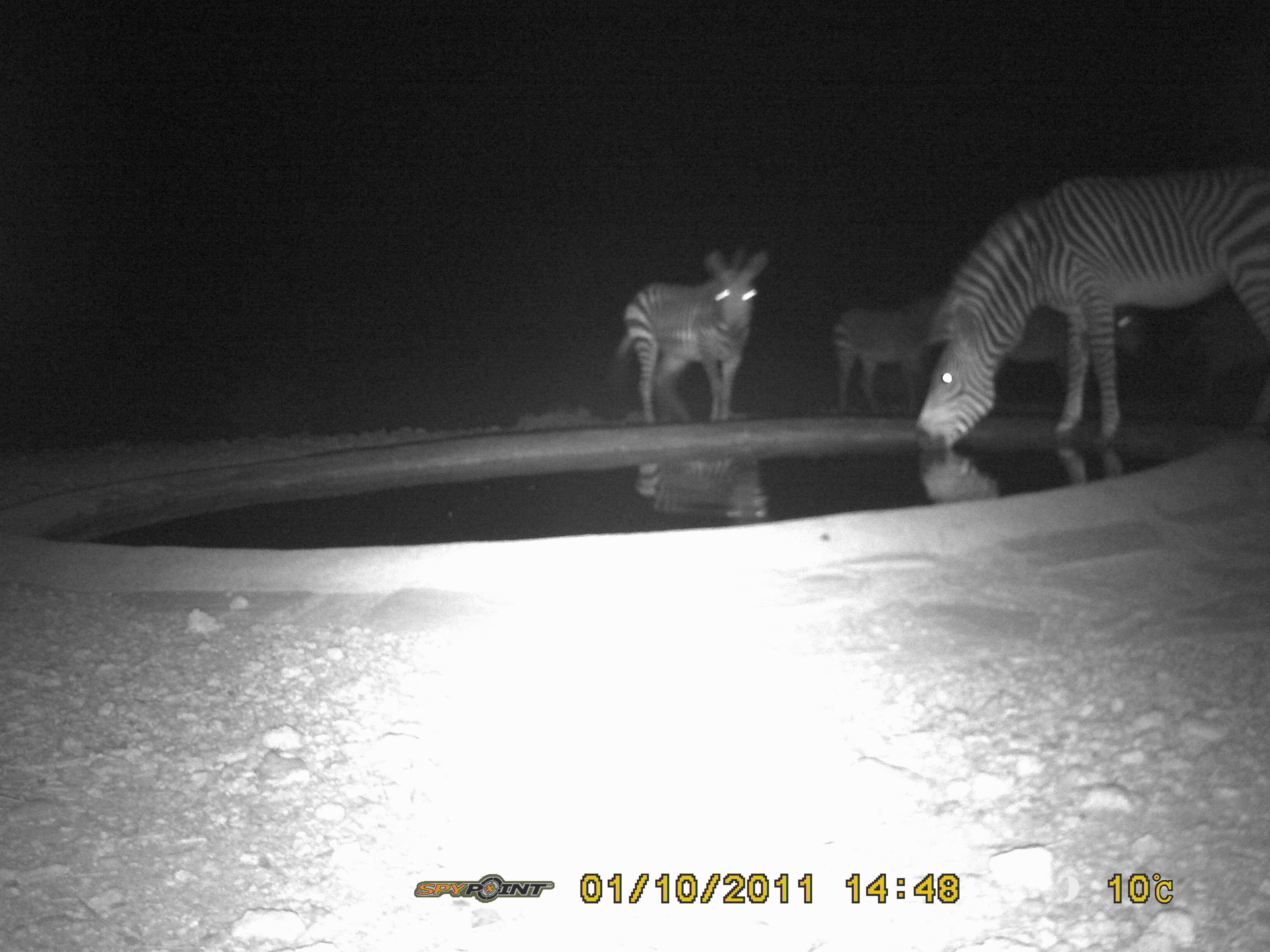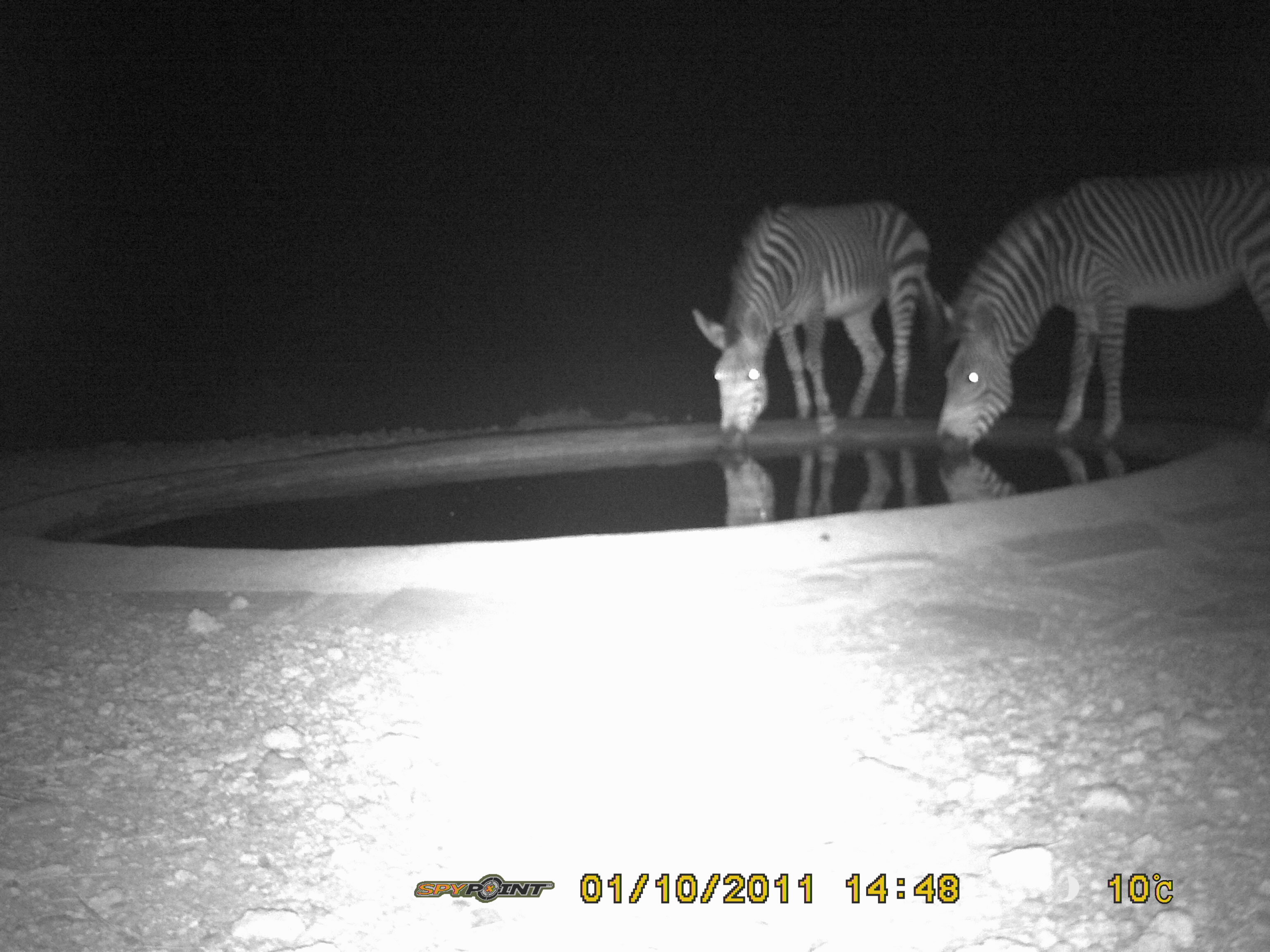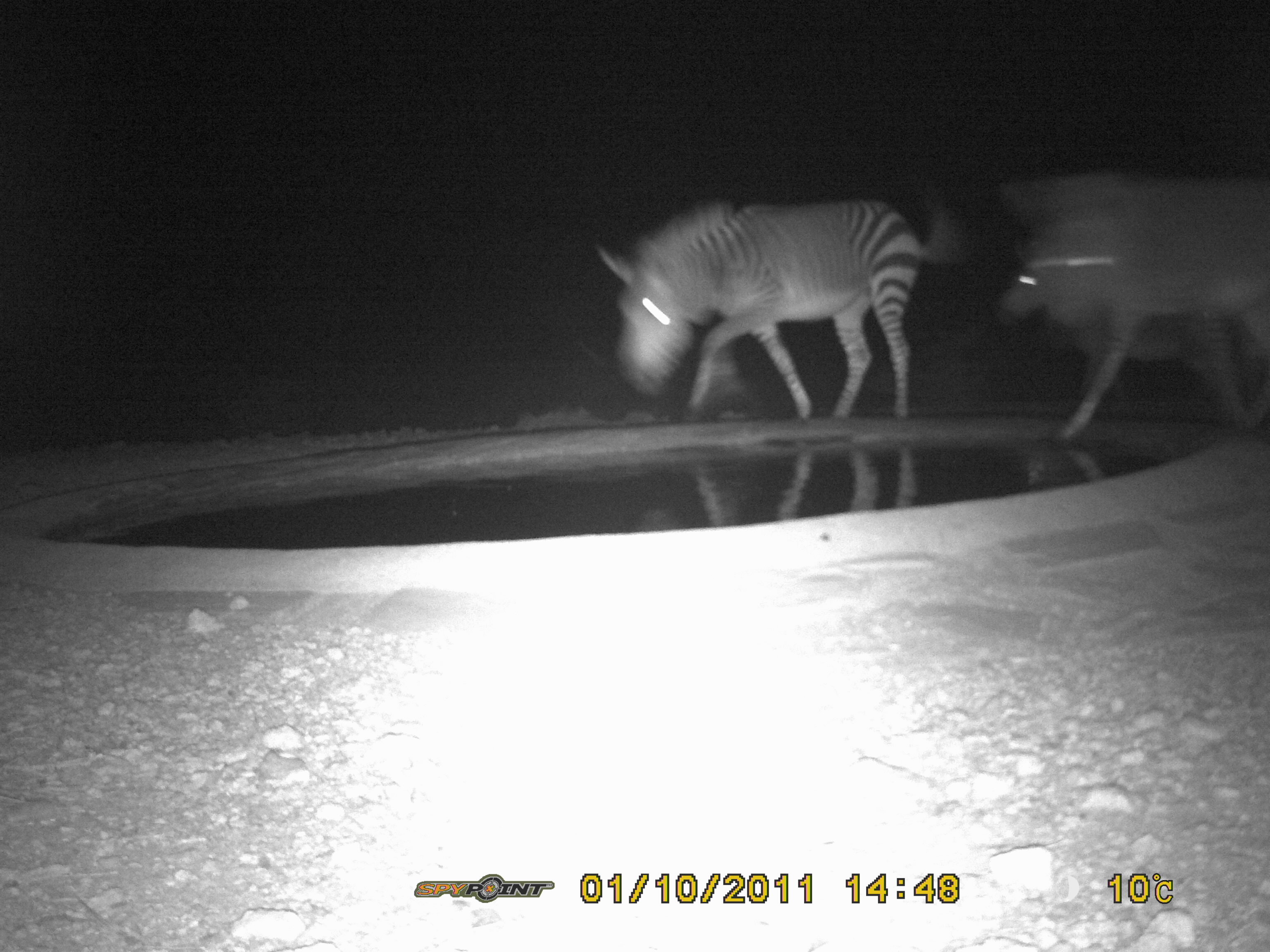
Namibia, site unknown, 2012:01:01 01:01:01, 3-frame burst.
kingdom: Animalia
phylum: Chordata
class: Mammalia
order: Perissodactyla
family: Equidae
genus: Equus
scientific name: Equus zebra hartmannae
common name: hartmann's mountain zebra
Equus zebra hartmannae (hartmann's mountain zebra).